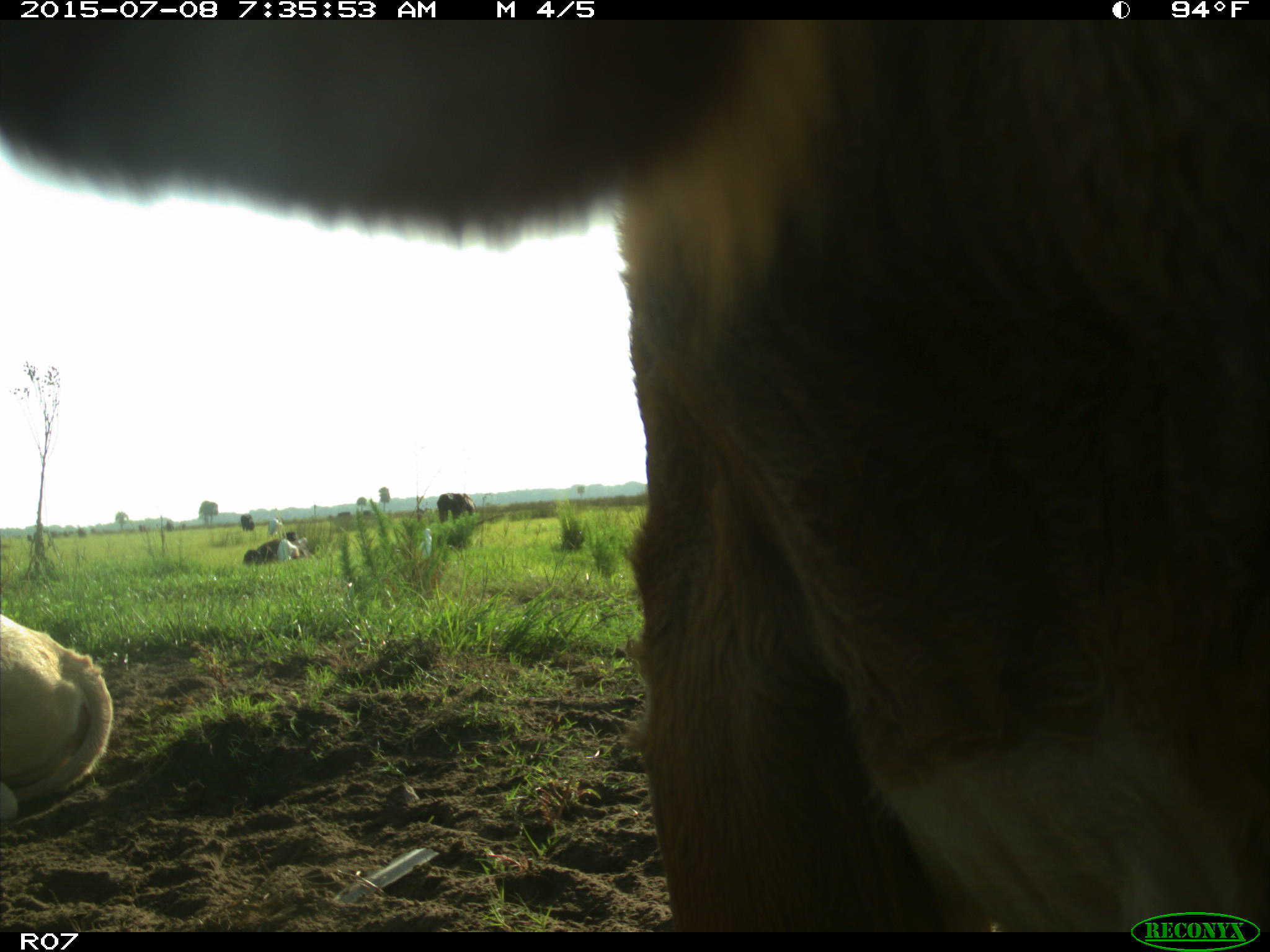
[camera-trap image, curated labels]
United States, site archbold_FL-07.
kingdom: Animalia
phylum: Chordata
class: Mammalia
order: Artiodactyla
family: Bovidae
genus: Bos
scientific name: Bos taurus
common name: domestic cow